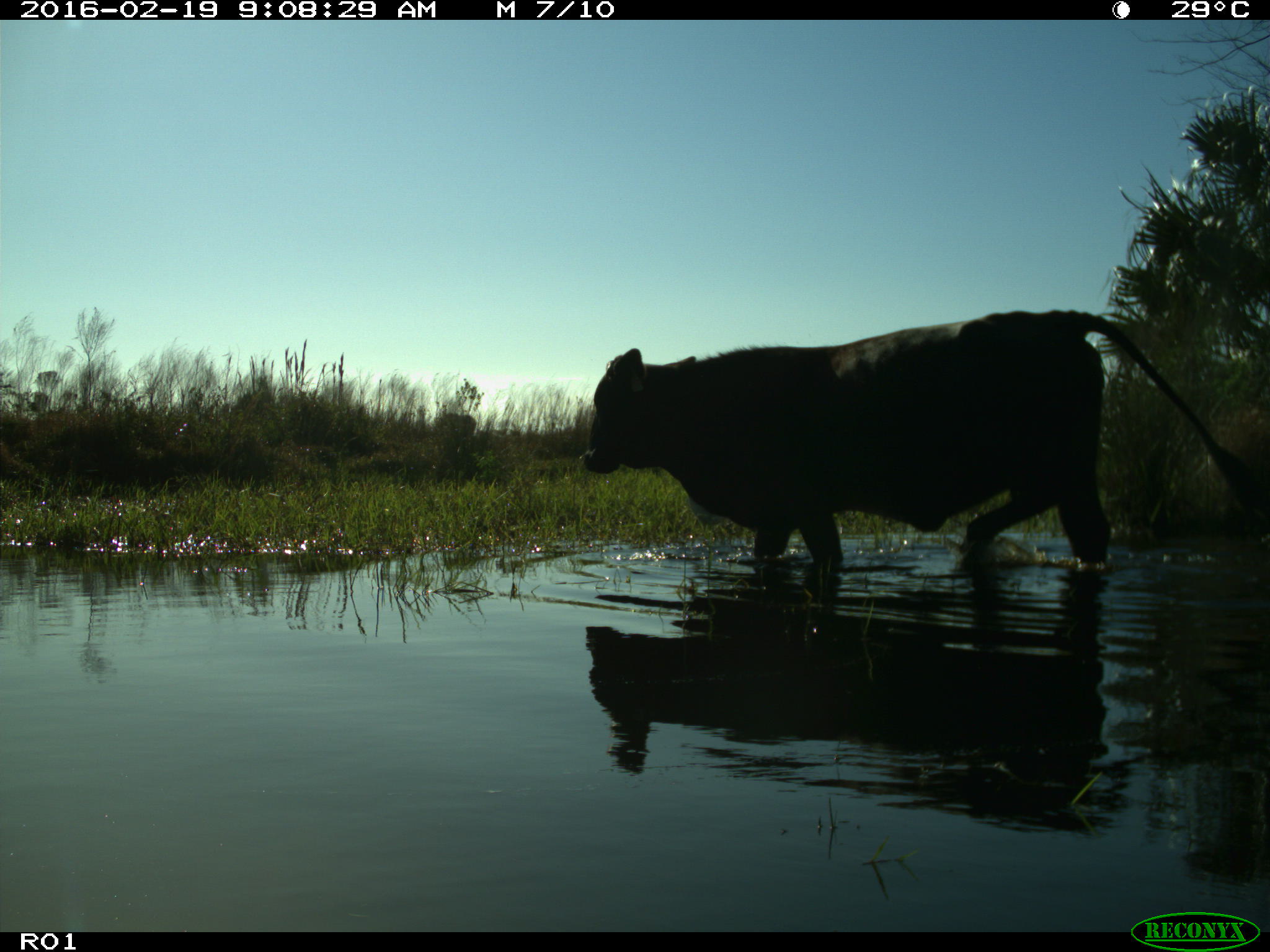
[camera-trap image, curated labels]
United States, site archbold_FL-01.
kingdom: Animalia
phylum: Chordata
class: Mammalia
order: Artiodactyla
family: Bovidae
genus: Bos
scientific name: Bos taurus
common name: domestic cow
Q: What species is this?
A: Bos taurus (domestic cow).